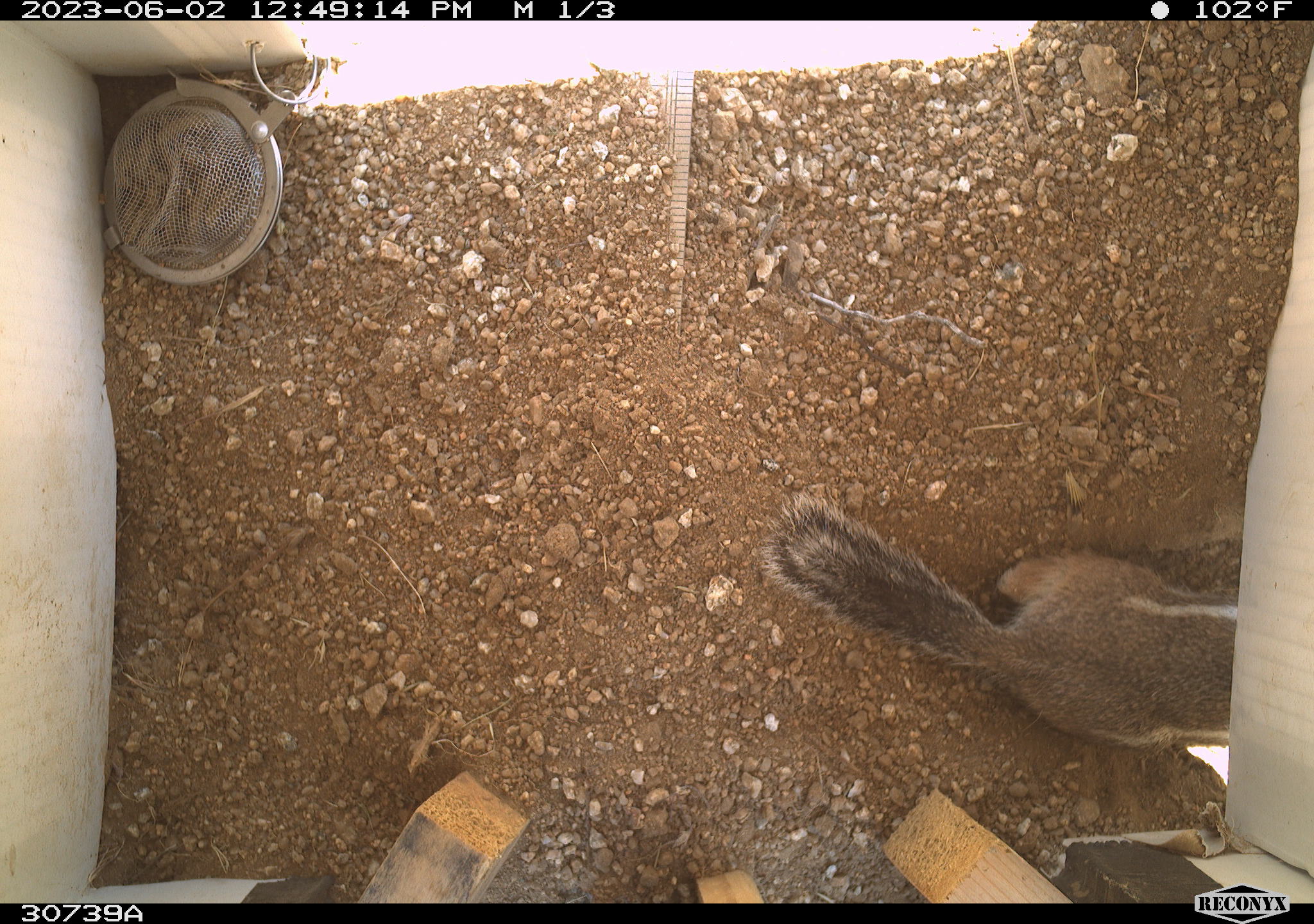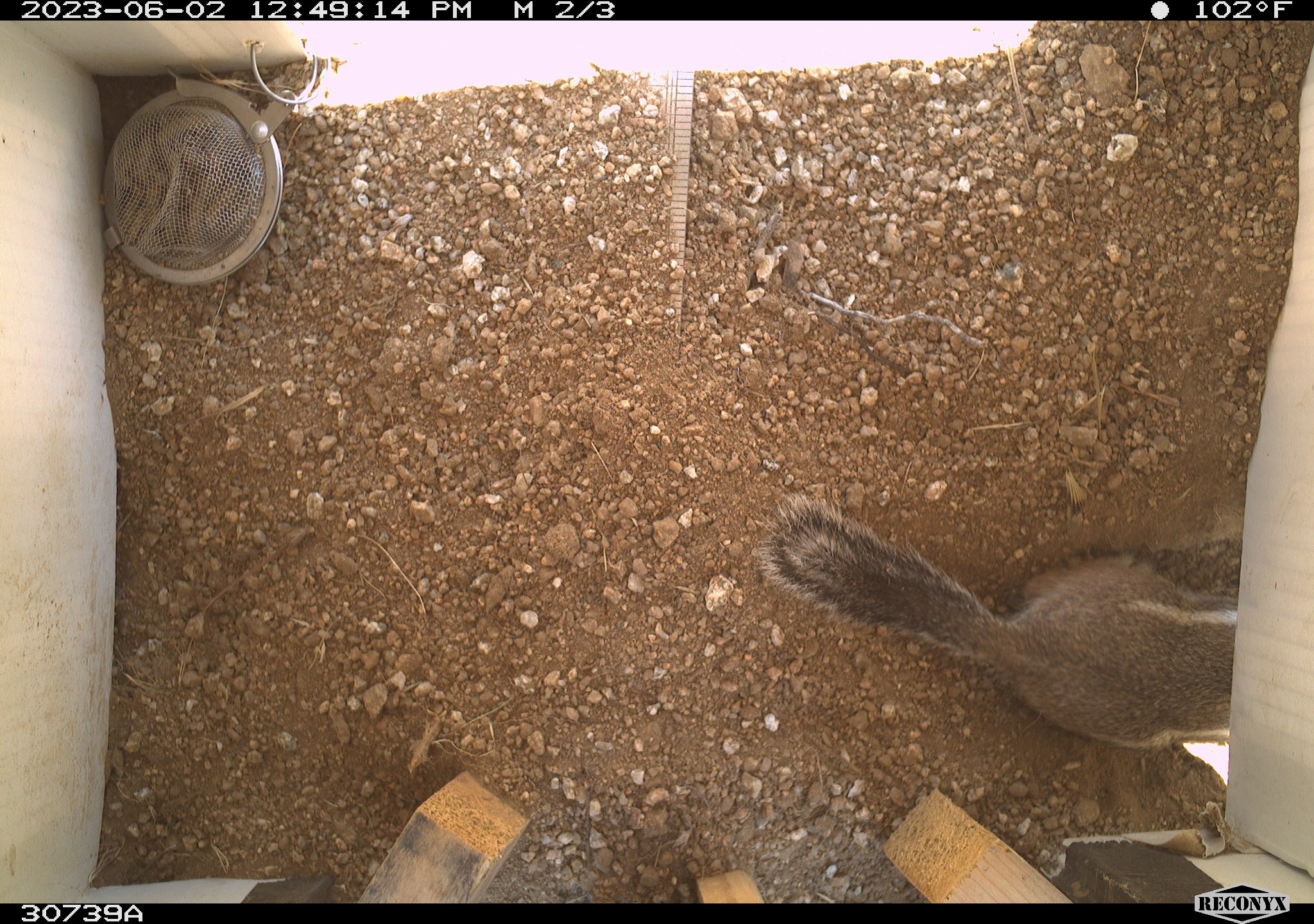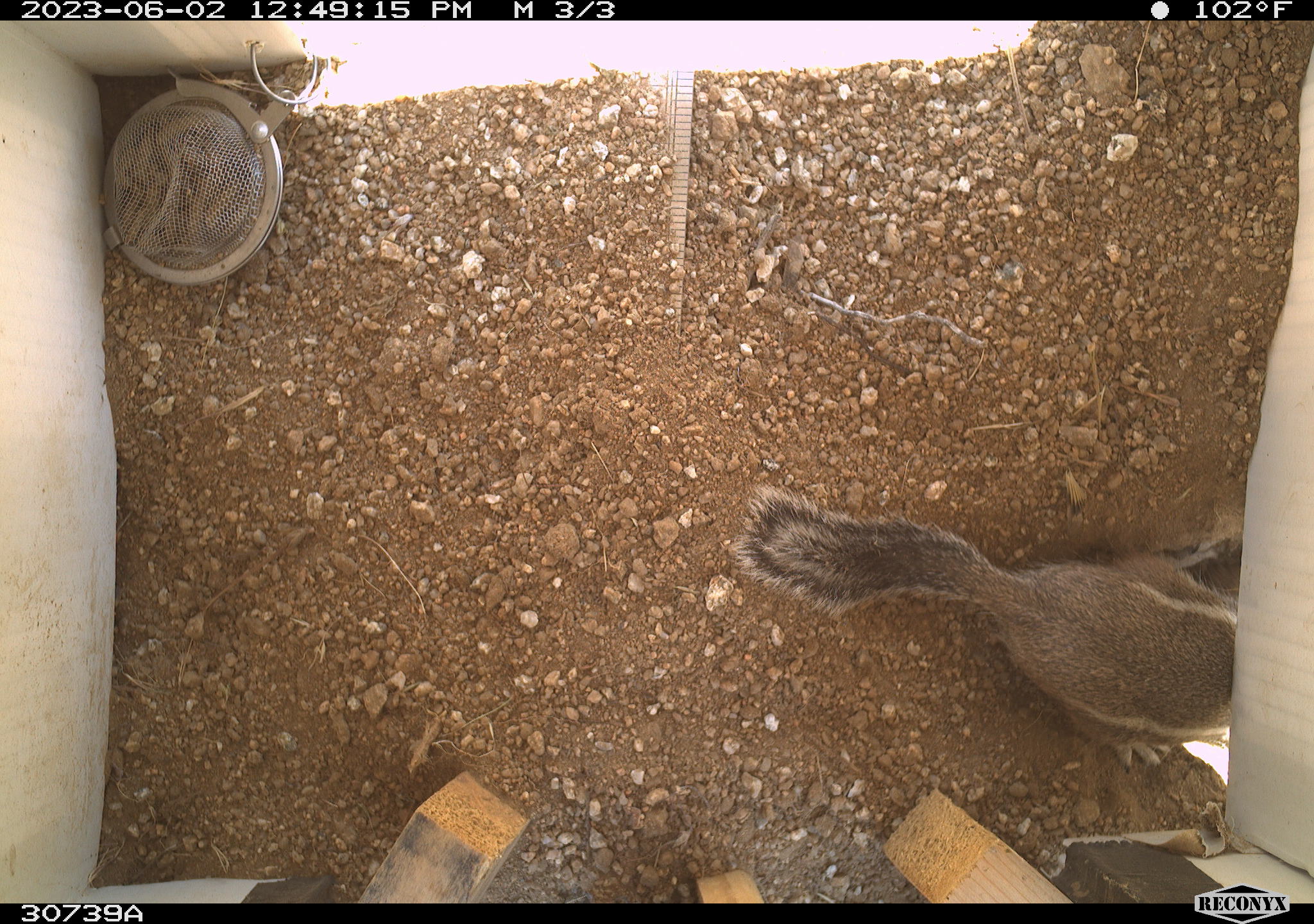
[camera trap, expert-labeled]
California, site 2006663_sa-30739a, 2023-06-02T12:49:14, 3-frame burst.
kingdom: Animalia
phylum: Chordata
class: Mammalia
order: Rodentia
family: Sciuridae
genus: Ammospermophilus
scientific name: Ammospermophilus leucurus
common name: white-tailed antelope squirrel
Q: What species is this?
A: White-tailed antelope squirrel (Ammospermophilus leucurus).